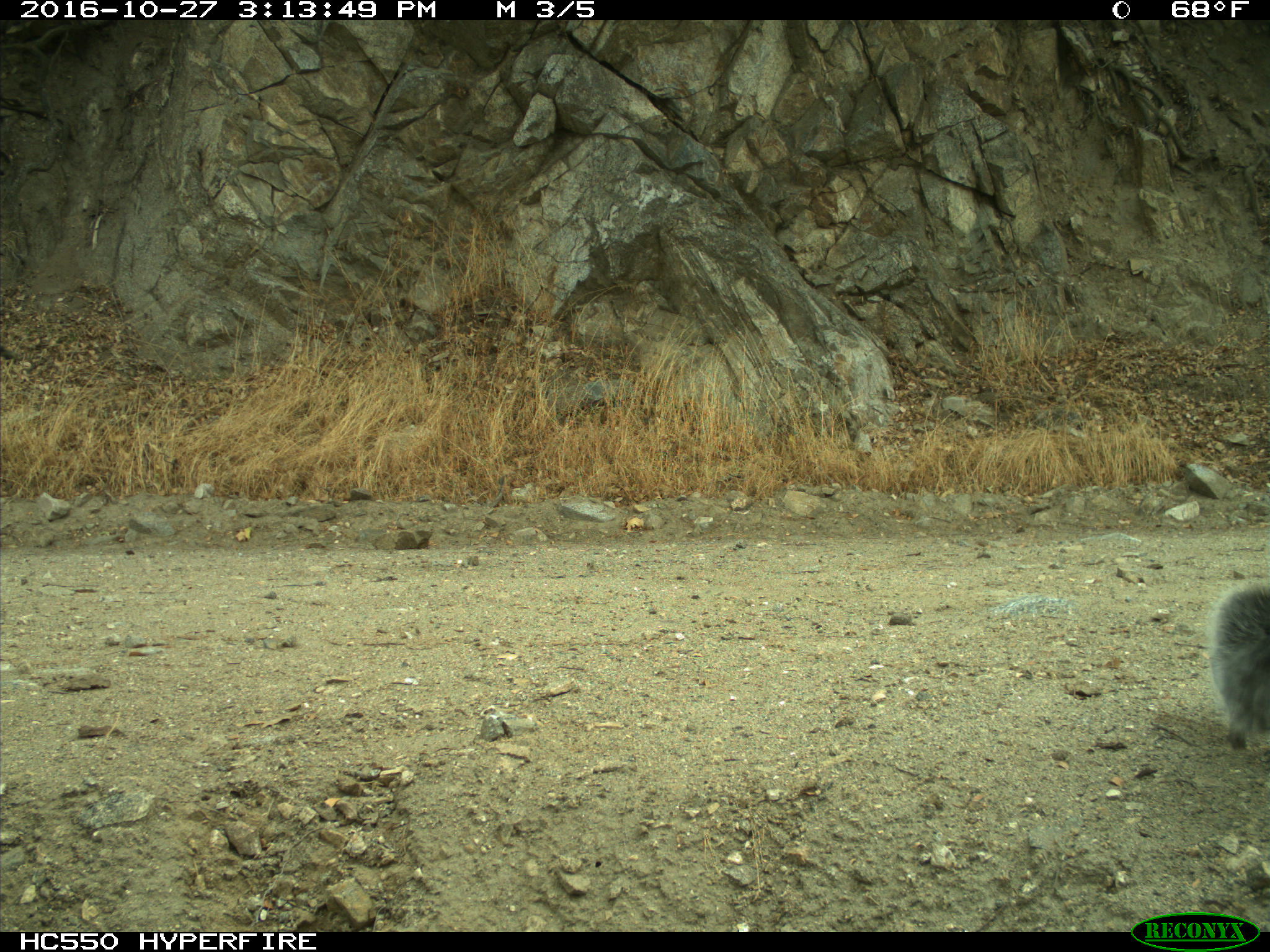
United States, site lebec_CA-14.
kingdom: Animalia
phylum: Chordata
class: Mammalia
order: Rodentia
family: Sciuridae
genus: Sciurus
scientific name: Sciurus carolinensis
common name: eastern gray squirrel